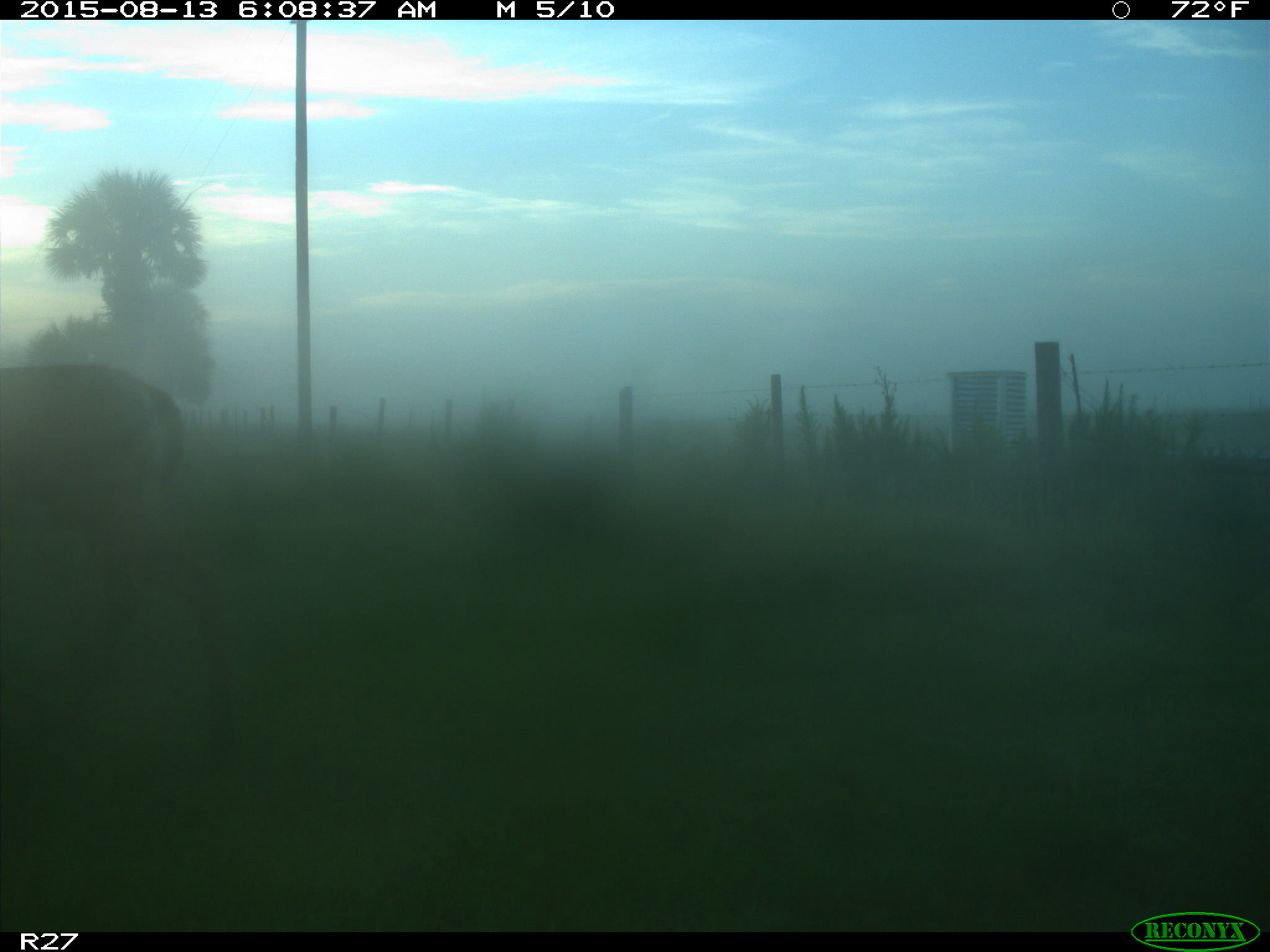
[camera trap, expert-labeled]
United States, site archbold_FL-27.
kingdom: Animalia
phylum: Chordata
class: Mammalia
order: Artiodactyla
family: Cervidae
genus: Odocoileus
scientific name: Odocoileus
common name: deer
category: unidentified deer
Unidentified deer (deer) (Odocoileus).